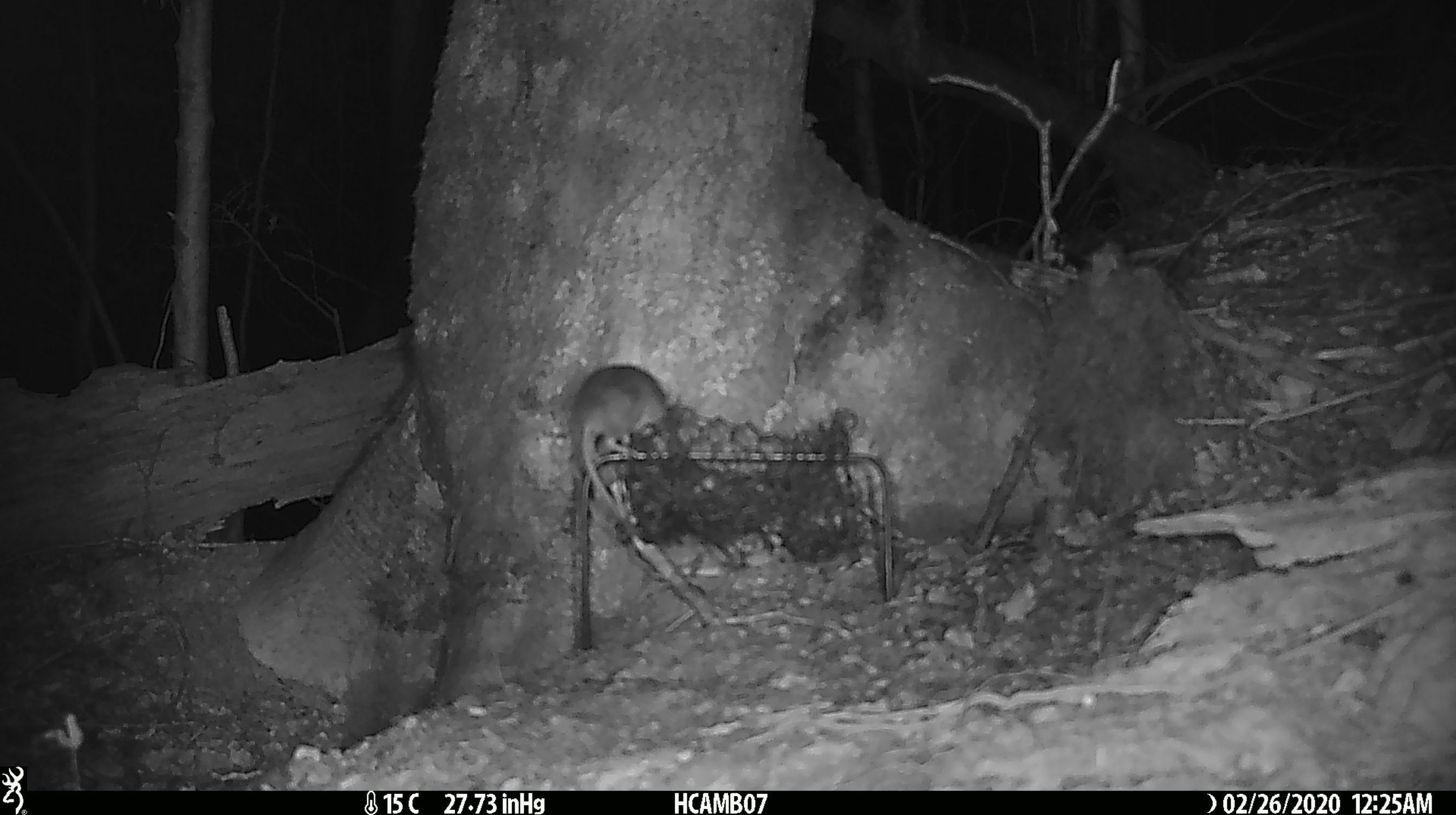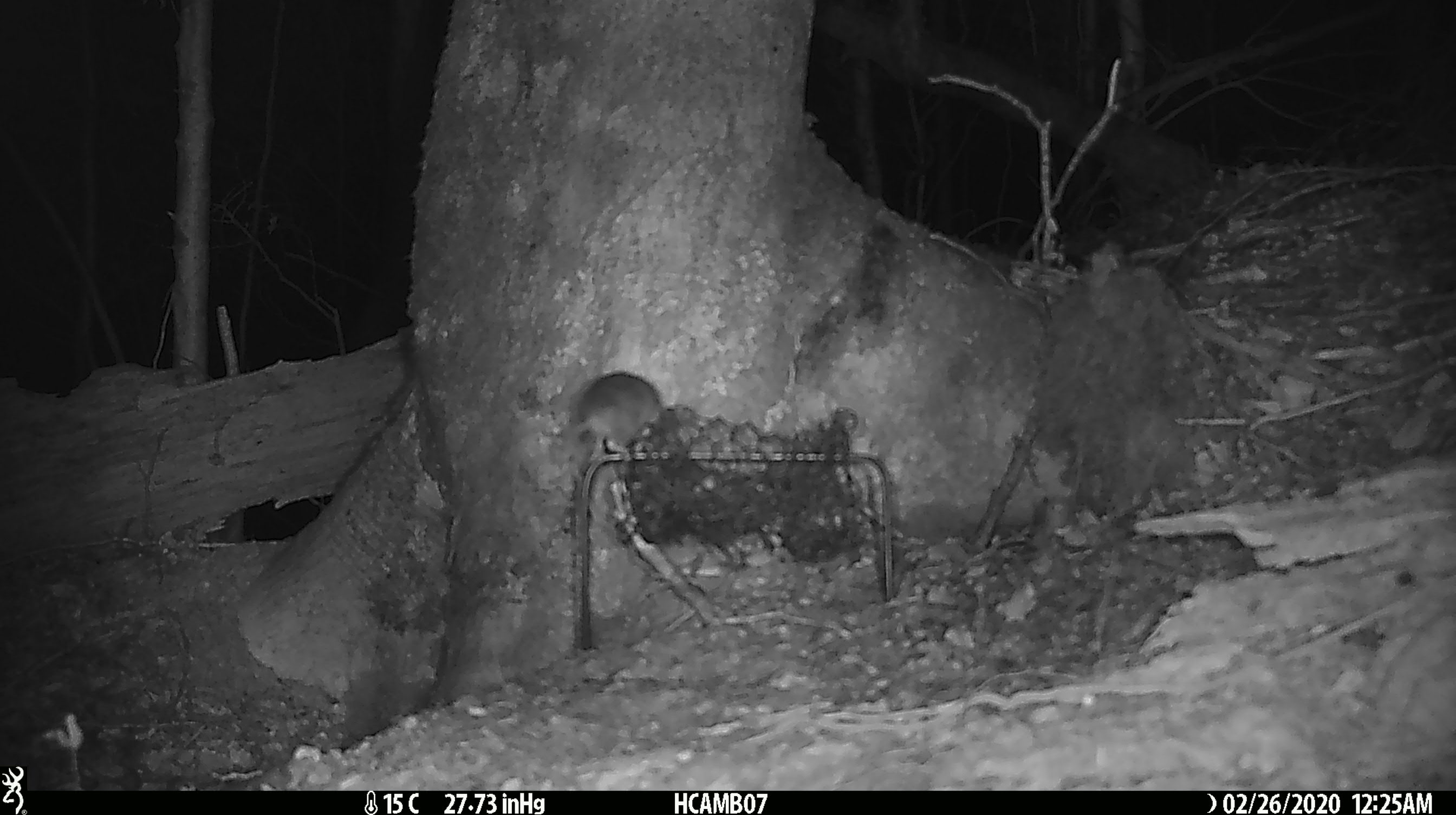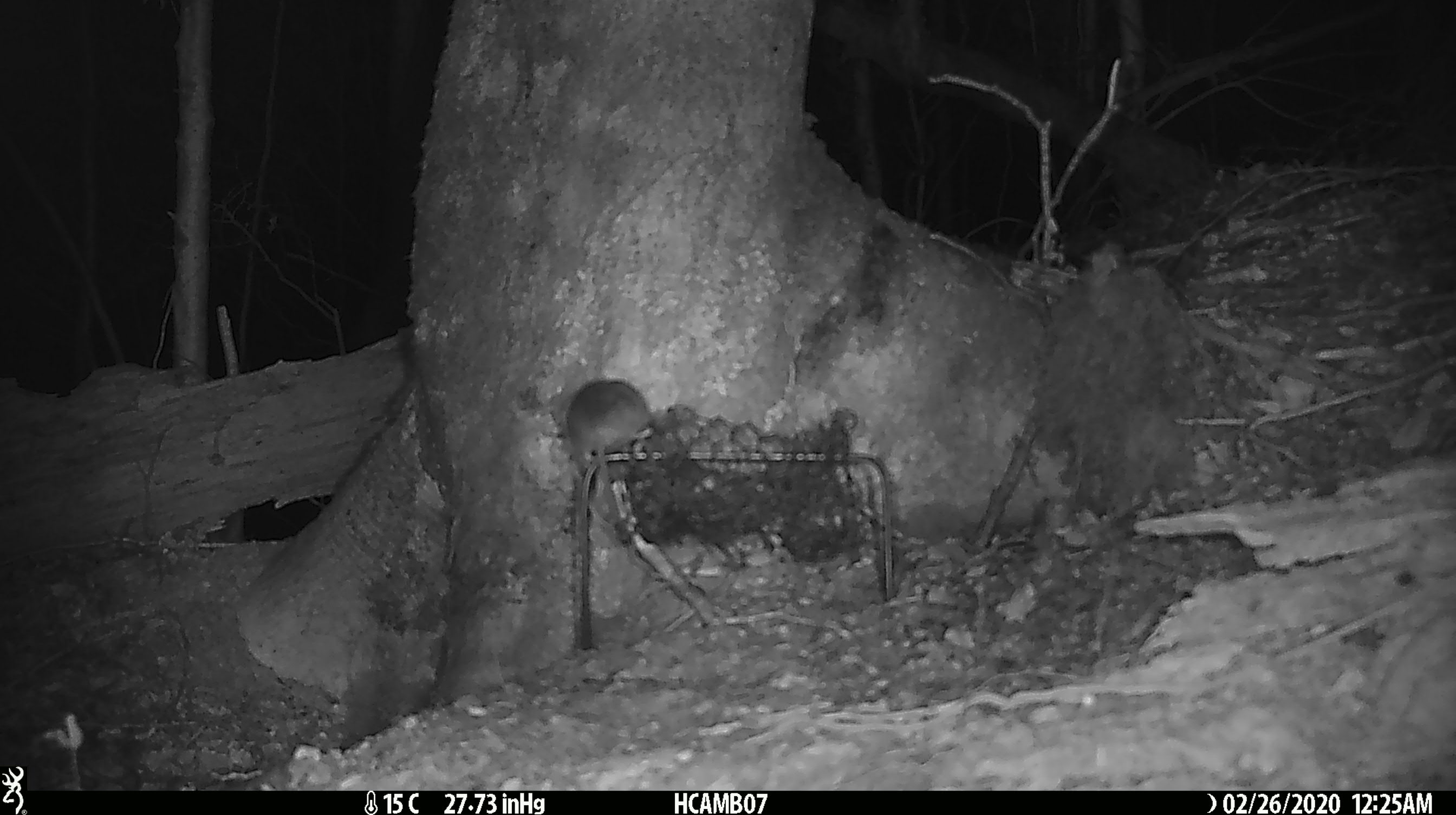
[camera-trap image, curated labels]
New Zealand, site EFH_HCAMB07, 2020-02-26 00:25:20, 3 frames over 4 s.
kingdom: Animalia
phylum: Chordata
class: Mammalia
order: Rodentia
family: Muridae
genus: Mus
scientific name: Mus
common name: mouse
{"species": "mouse (Mus)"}